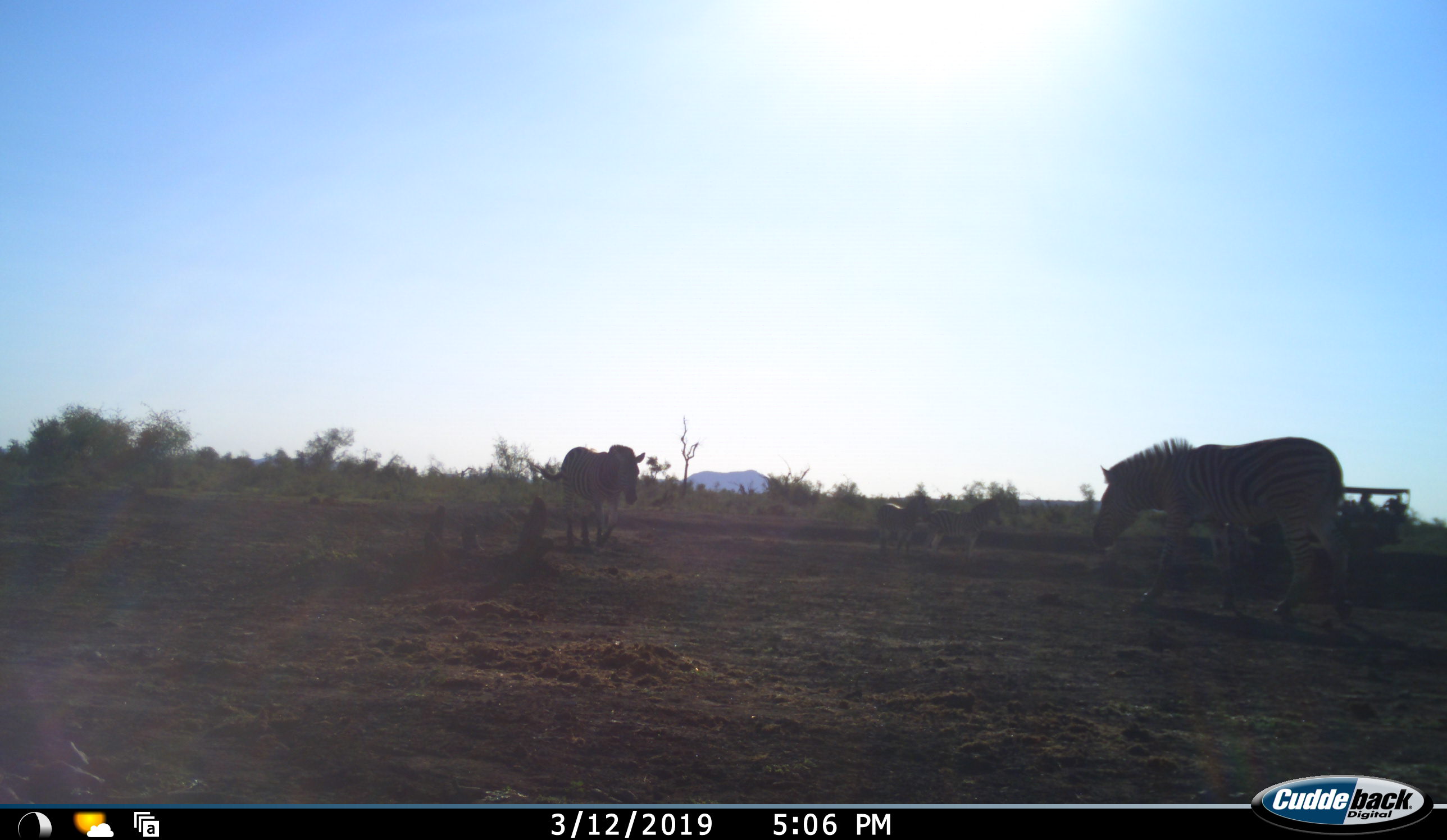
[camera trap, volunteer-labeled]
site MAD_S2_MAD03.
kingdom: Animalia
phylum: Chordata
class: Mammalia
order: Perissodactyla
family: Equidae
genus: Equus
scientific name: Equus quagga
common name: plains zebra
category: zebraplains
Zebraplains (plains zebra) (Equus quagga), count 4. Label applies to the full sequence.